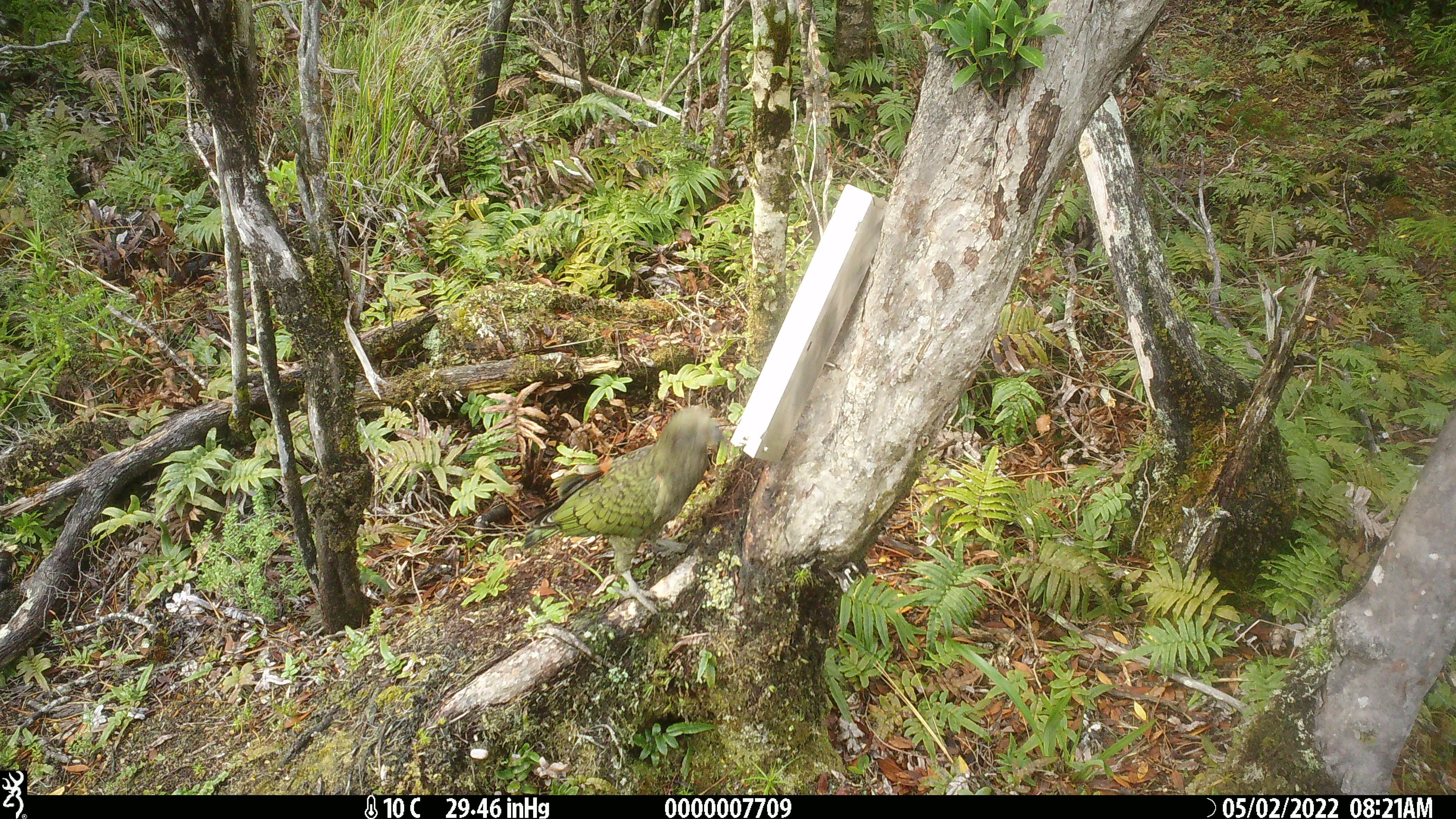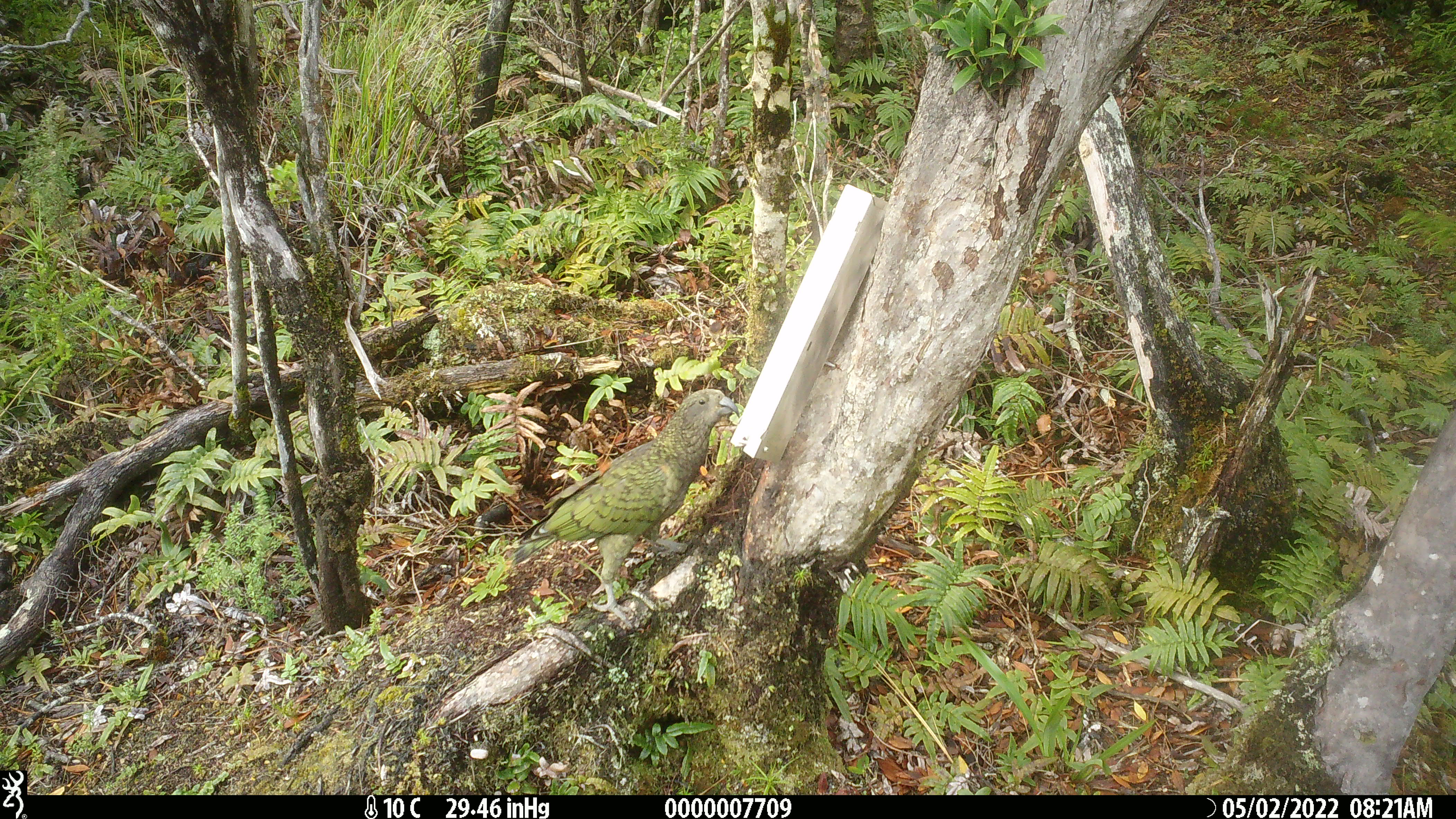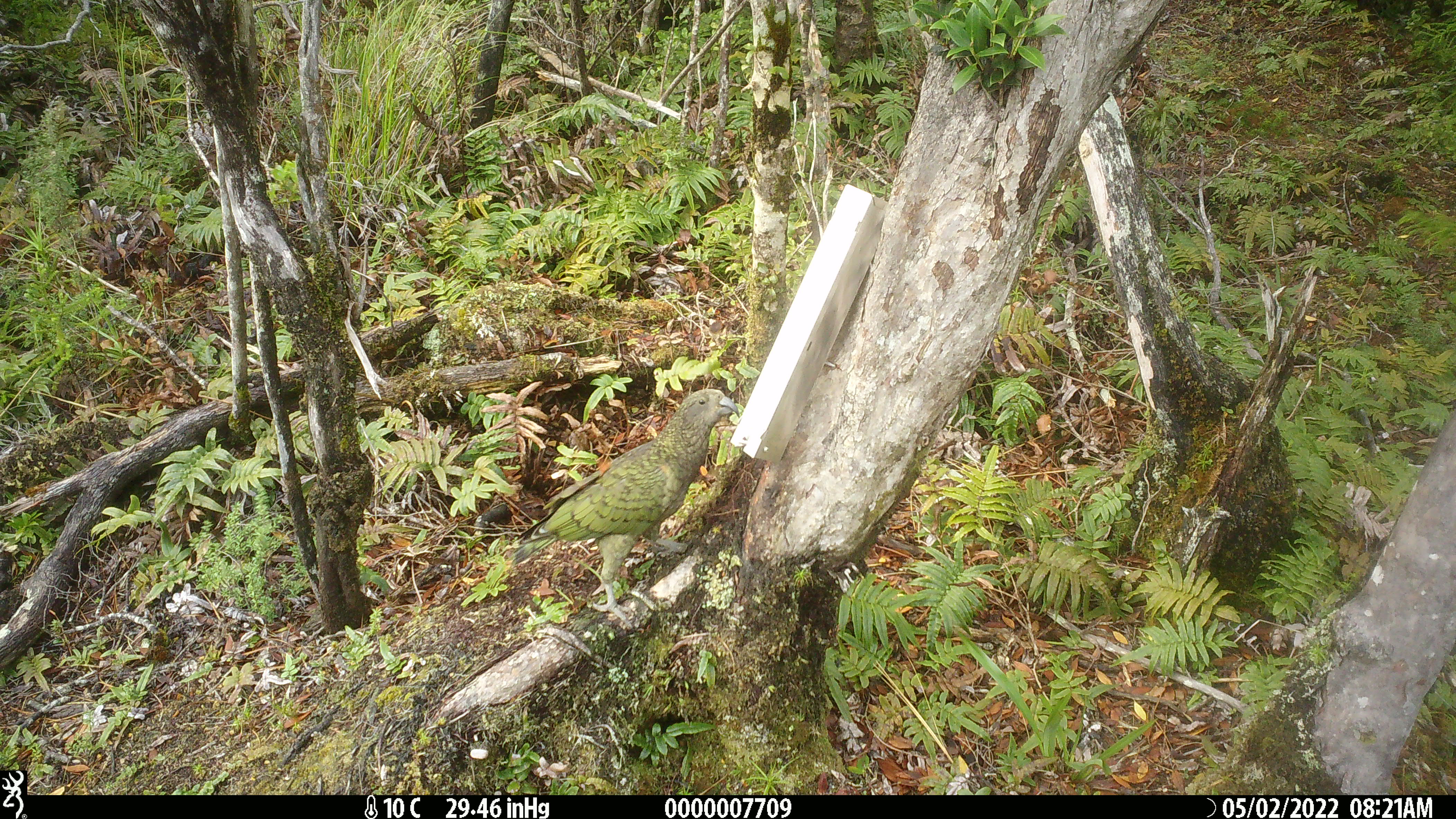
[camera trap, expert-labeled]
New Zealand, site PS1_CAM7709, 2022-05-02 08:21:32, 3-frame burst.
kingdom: Animalia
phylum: Chordata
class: Aves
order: Psittaciformes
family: Strigopidae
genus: Nestor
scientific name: Nestor notabilis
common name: kea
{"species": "kea (Nestor notabilis)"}